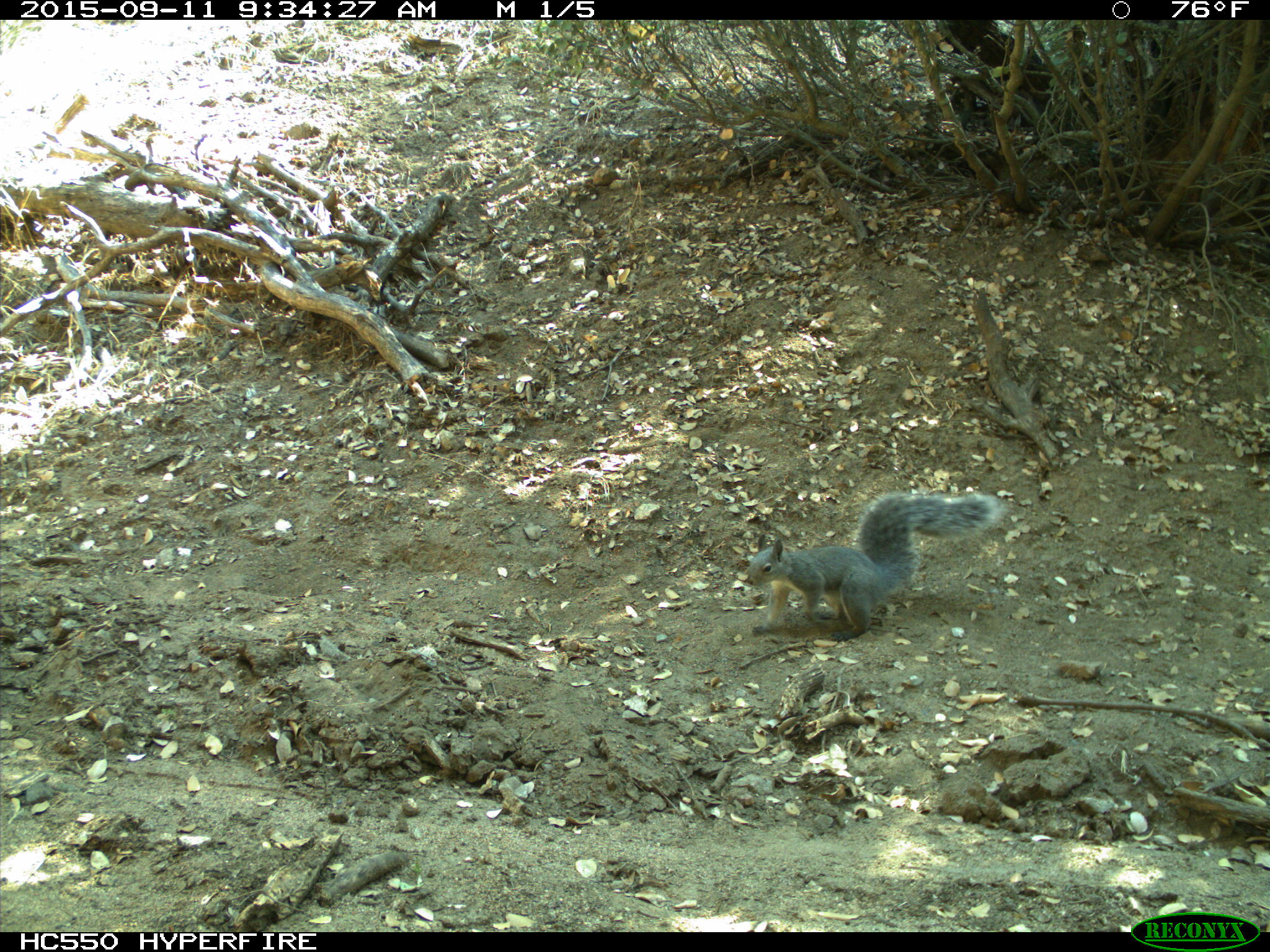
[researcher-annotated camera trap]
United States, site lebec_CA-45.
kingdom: Animalia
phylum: Chordata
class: Mammalia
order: Rodentia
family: Sciuridae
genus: Sciurus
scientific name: Sciurus carolinensis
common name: eastern gray squirrel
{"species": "Sciurus carolinensis (eastern gray squirrel)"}